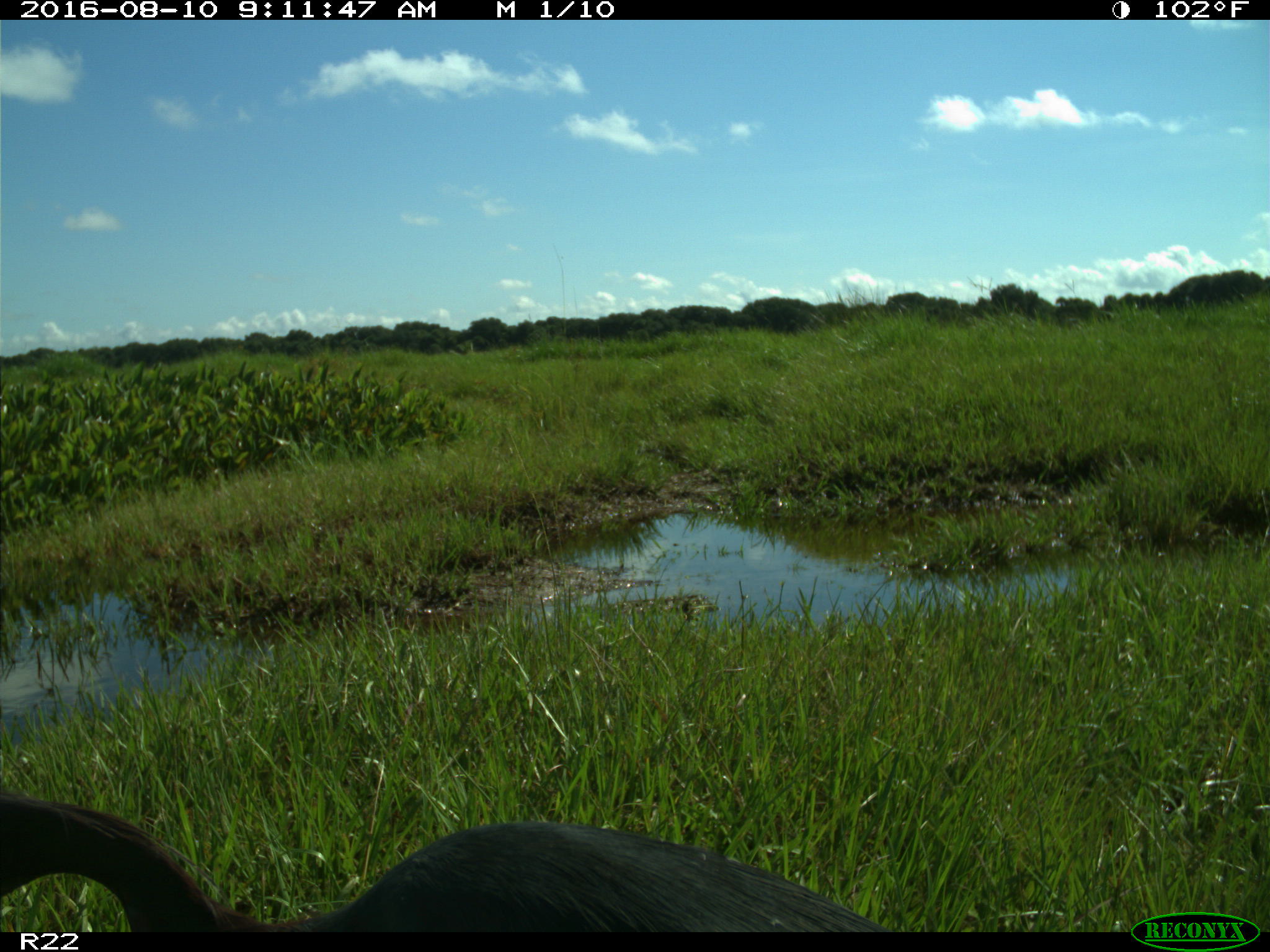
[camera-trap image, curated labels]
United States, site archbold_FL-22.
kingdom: Animalia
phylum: Chordata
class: Aves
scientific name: Aves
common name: birds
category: unidentified bird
Unidentified bird (birds) (Aves).